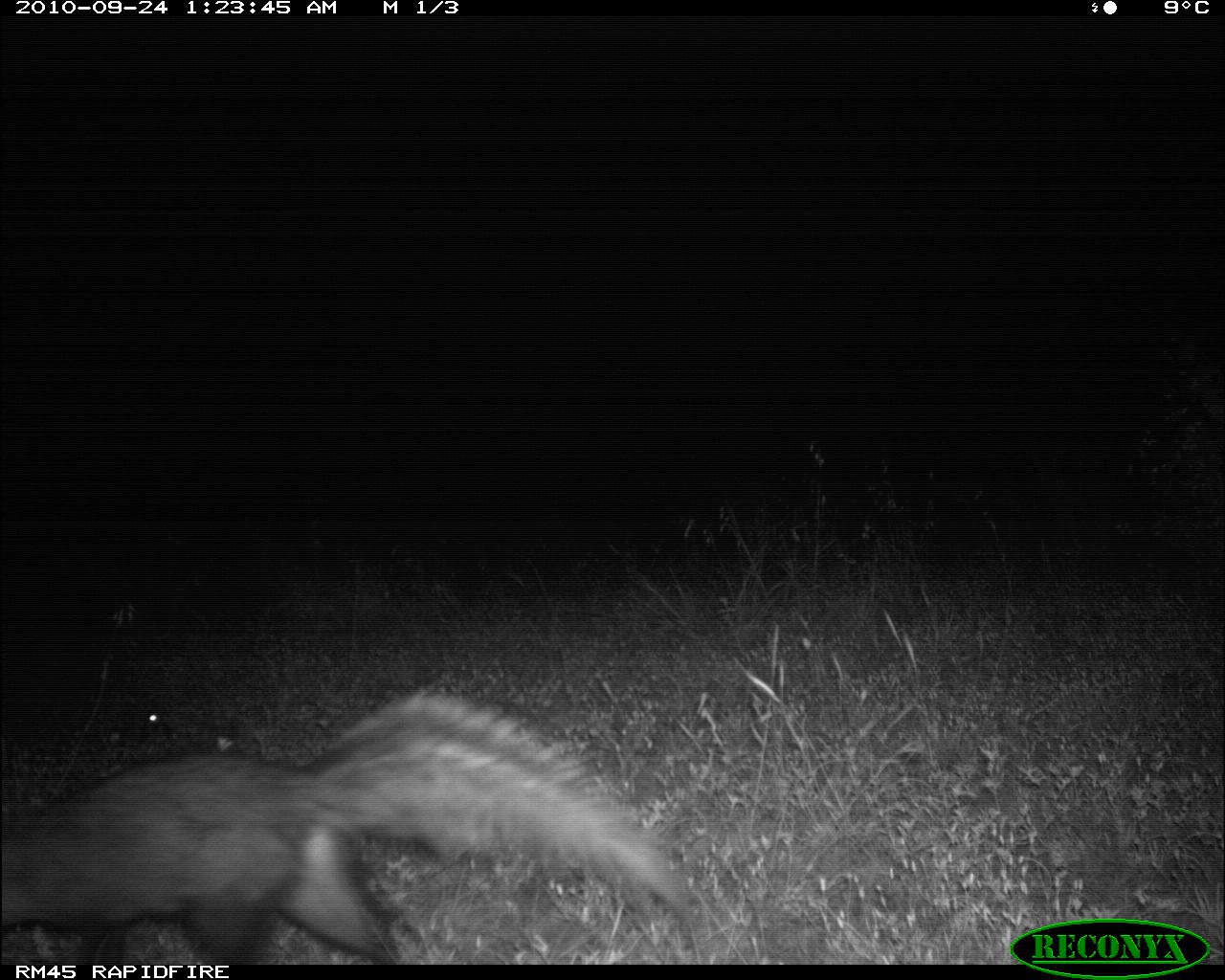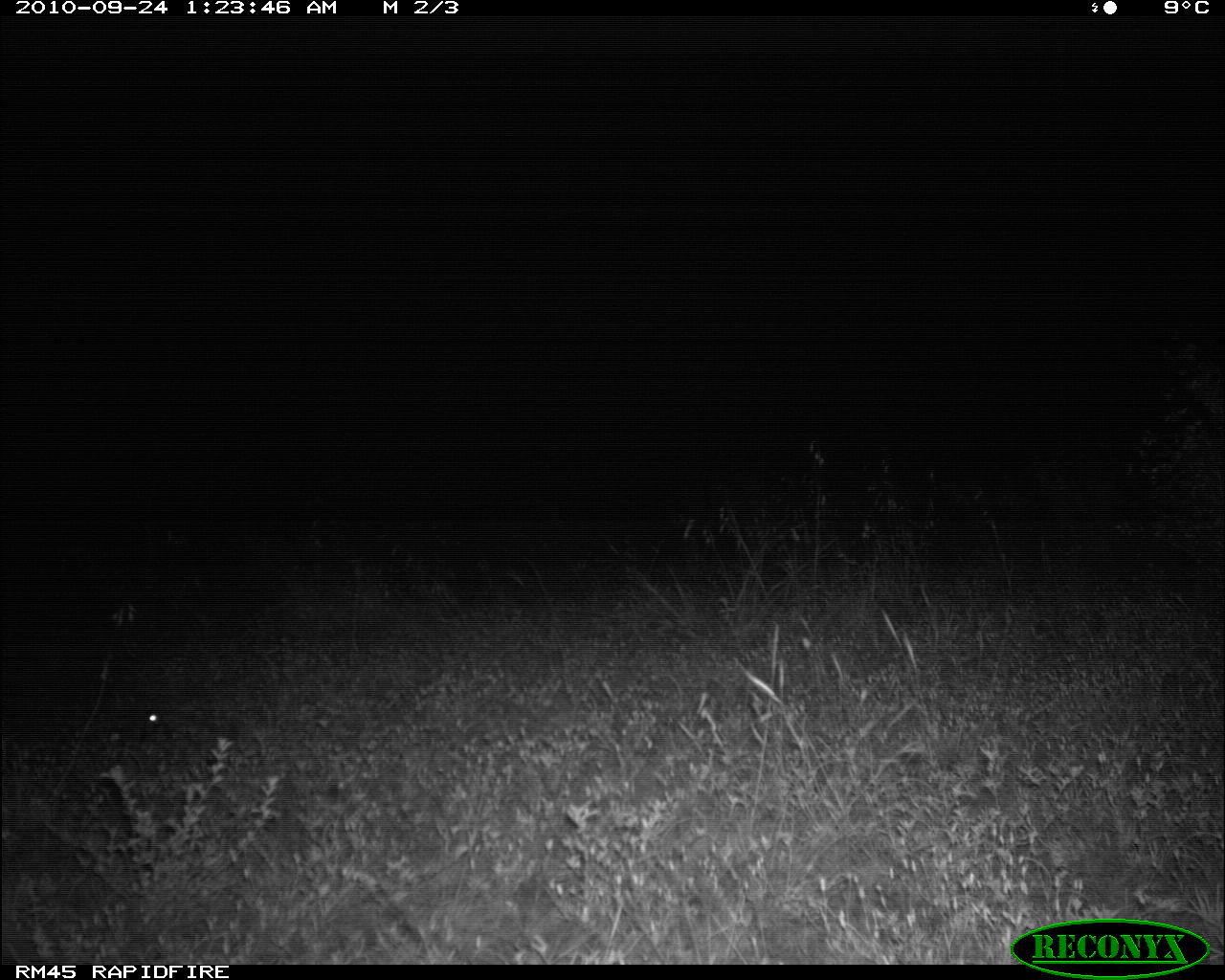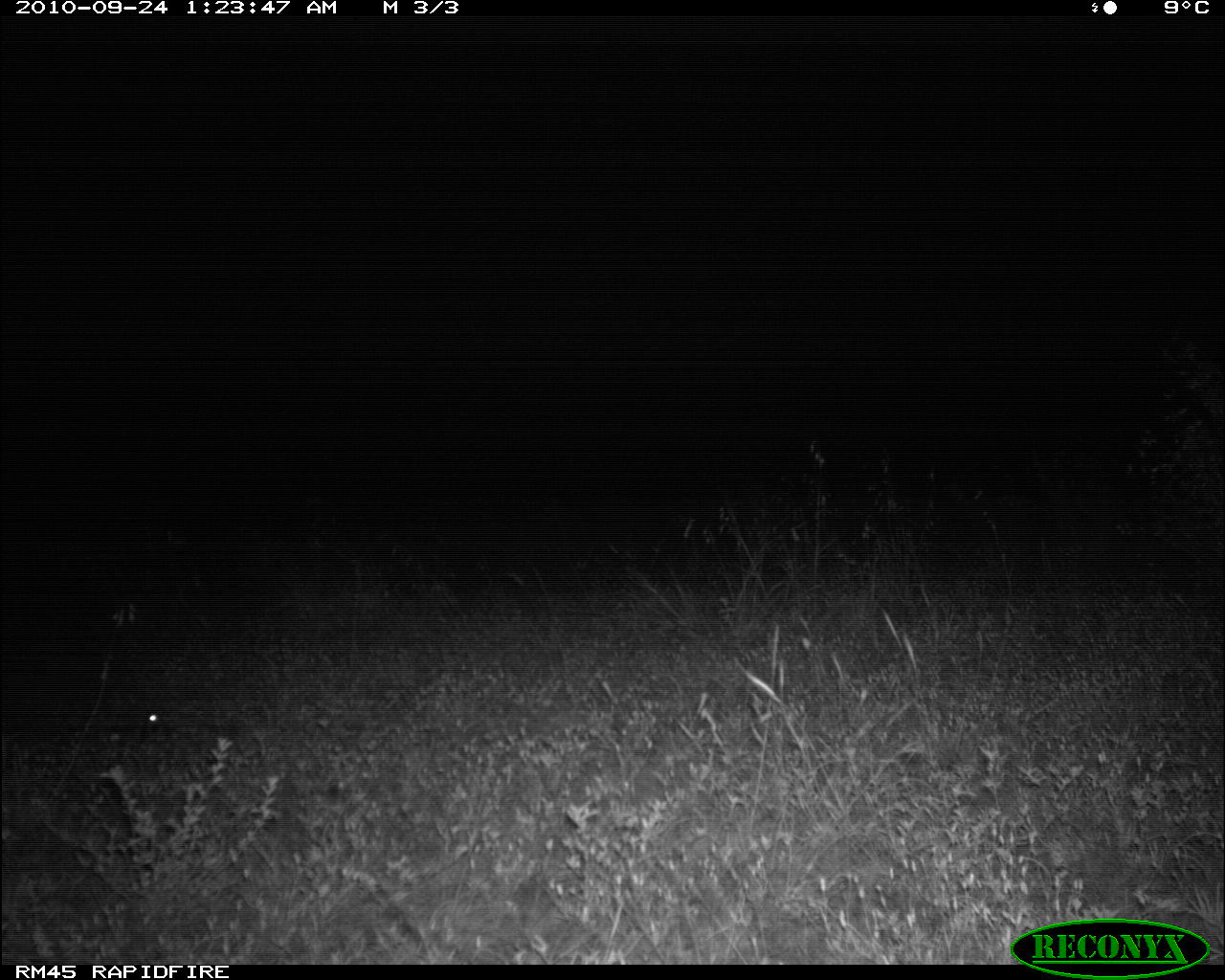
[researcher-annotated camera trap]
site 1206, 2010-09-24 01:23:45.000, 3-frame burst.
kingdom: Animalia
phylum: Chordata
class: Mammalia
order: Carnivora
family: Herpestidae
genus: Ichneumia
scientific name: Ichneumia albicauda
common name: white-tailed mongoose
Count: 1.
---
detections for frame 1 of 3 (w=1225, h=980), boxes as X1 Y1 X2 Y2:
ichneumia albicauda: 1 688 702 965